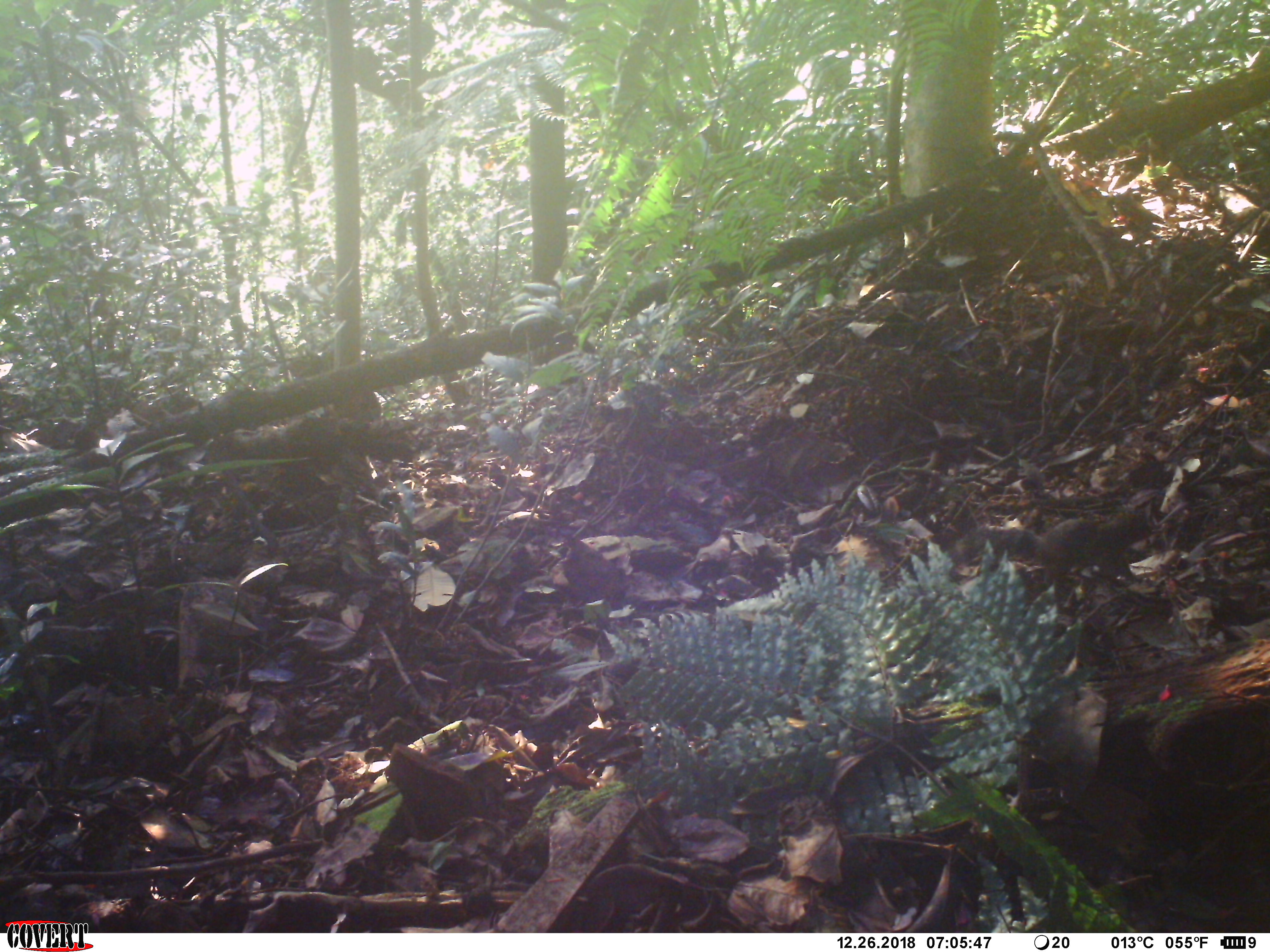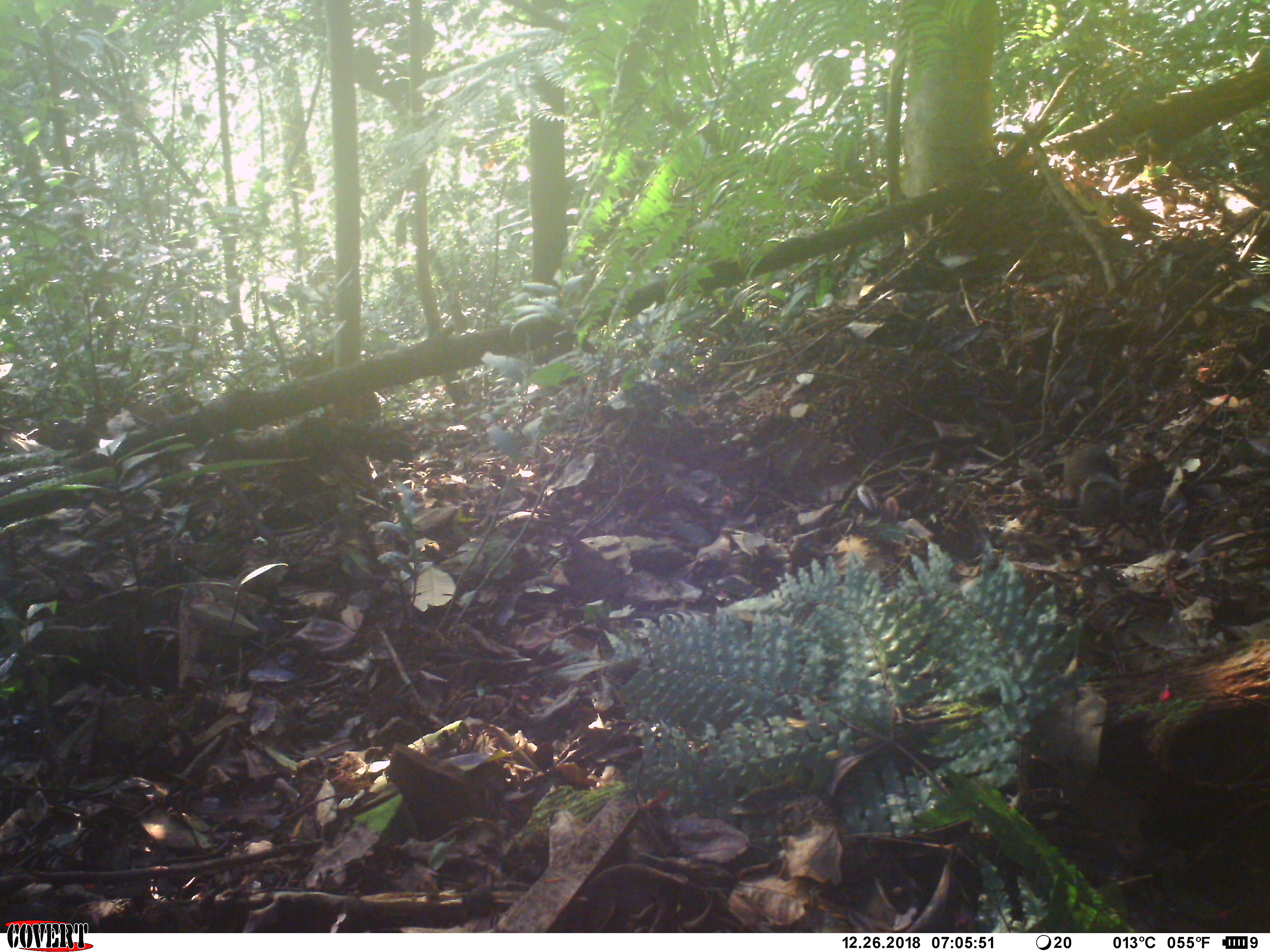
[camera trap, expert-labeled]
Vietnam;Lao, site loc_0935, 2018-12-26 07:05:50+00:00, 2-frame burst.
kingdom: Animalia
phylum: Chordata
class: Mammalia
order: Rodentia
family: Sciuridae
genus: Dremomys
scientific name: Dremomys rufigenis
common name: red-cheeked squirrel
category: red cheeked squirrel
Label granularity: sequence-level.